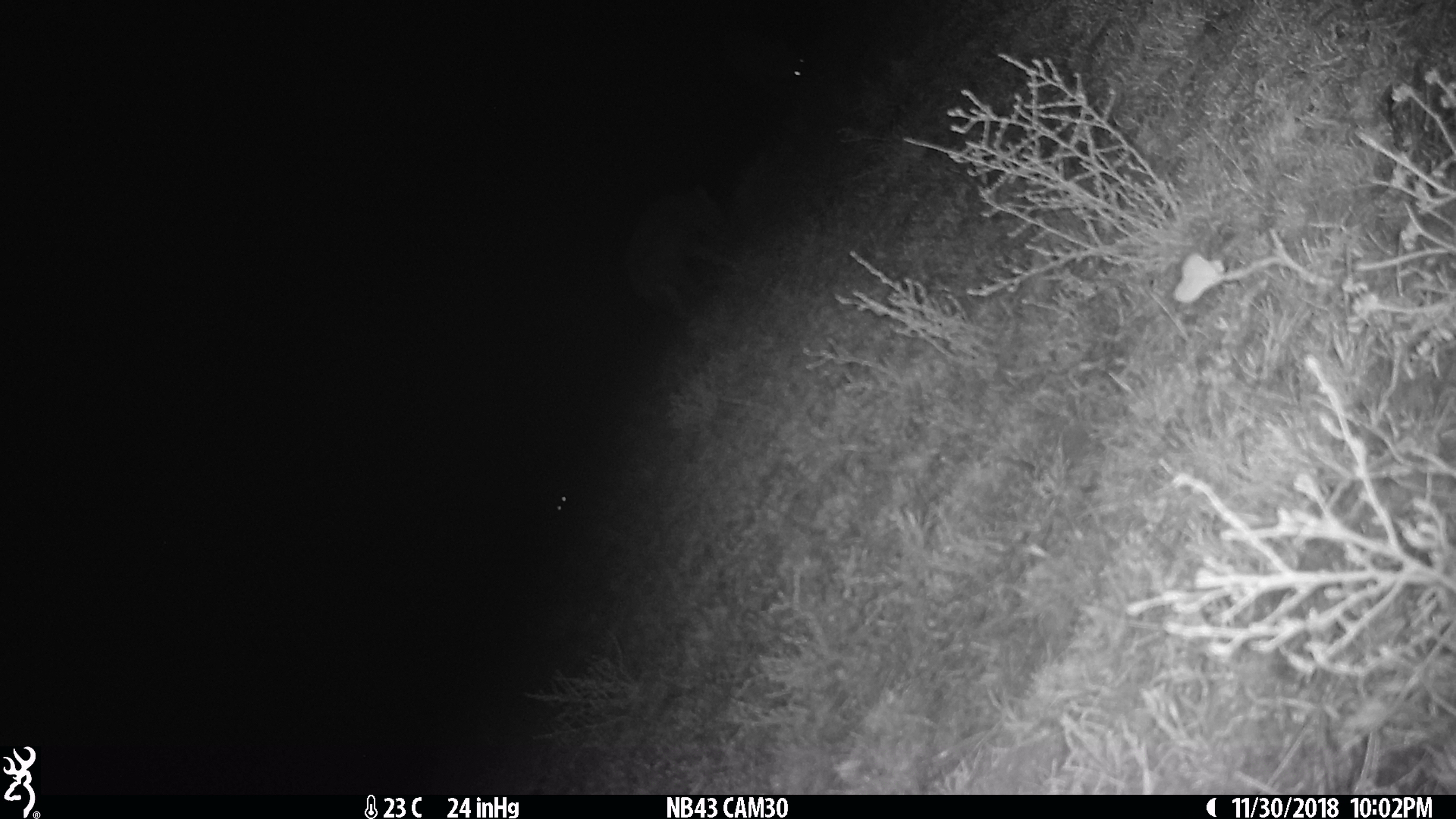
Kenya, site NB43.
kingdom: Animalia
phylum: Chordata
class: Mammalia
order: Carnivora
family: Hyaenidae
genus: Crocuta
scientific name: Crocuta crocuta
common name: spotted hyena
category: hyena spotted